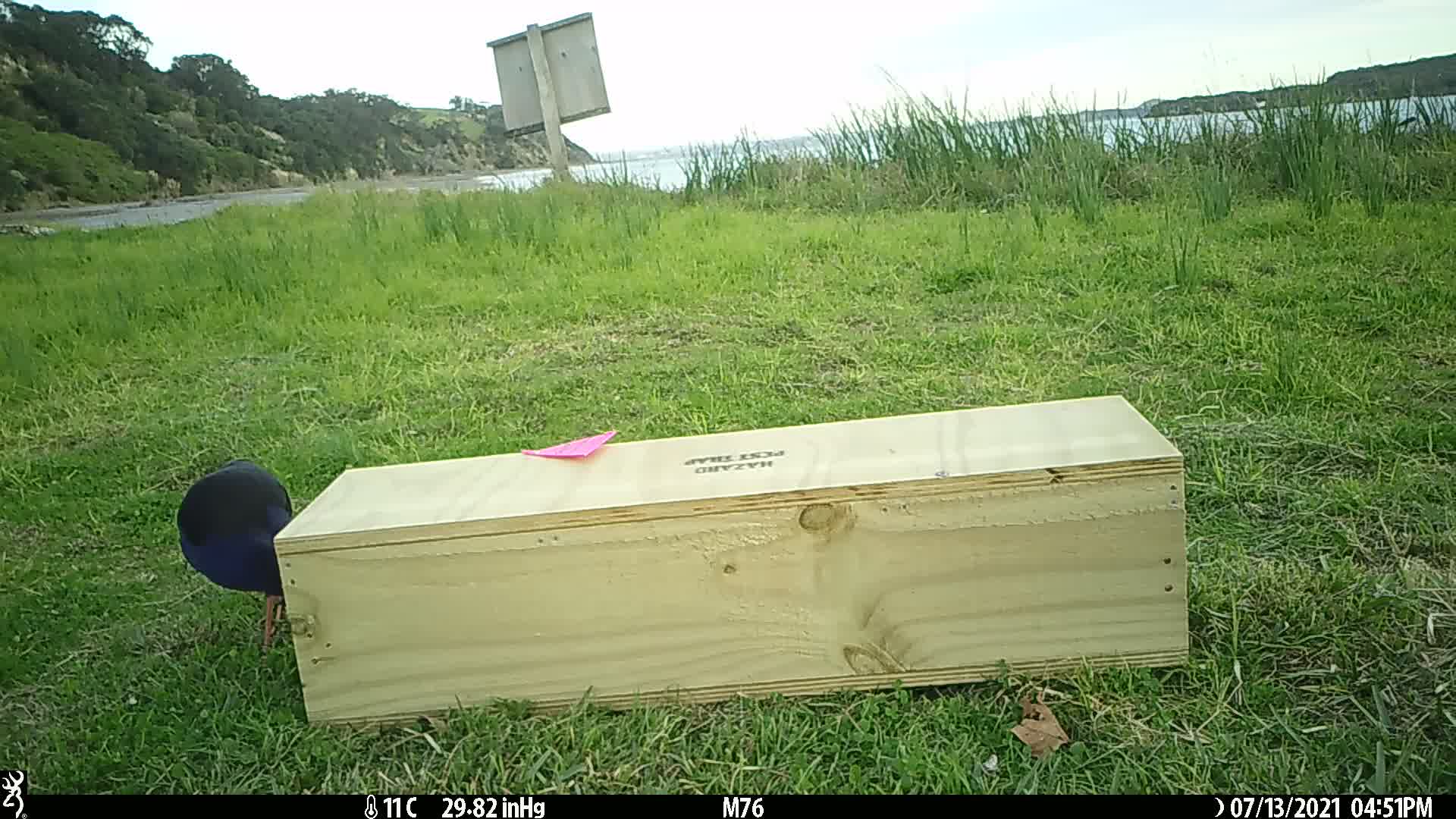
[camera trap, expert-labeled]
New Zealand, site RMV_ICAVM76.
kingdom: Animalia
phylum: Chordata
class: Aves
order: Gruiformes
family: Rallidae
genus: Porphyrio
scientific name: Porphyrio melanotus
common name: australasian swamphen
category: pukeko